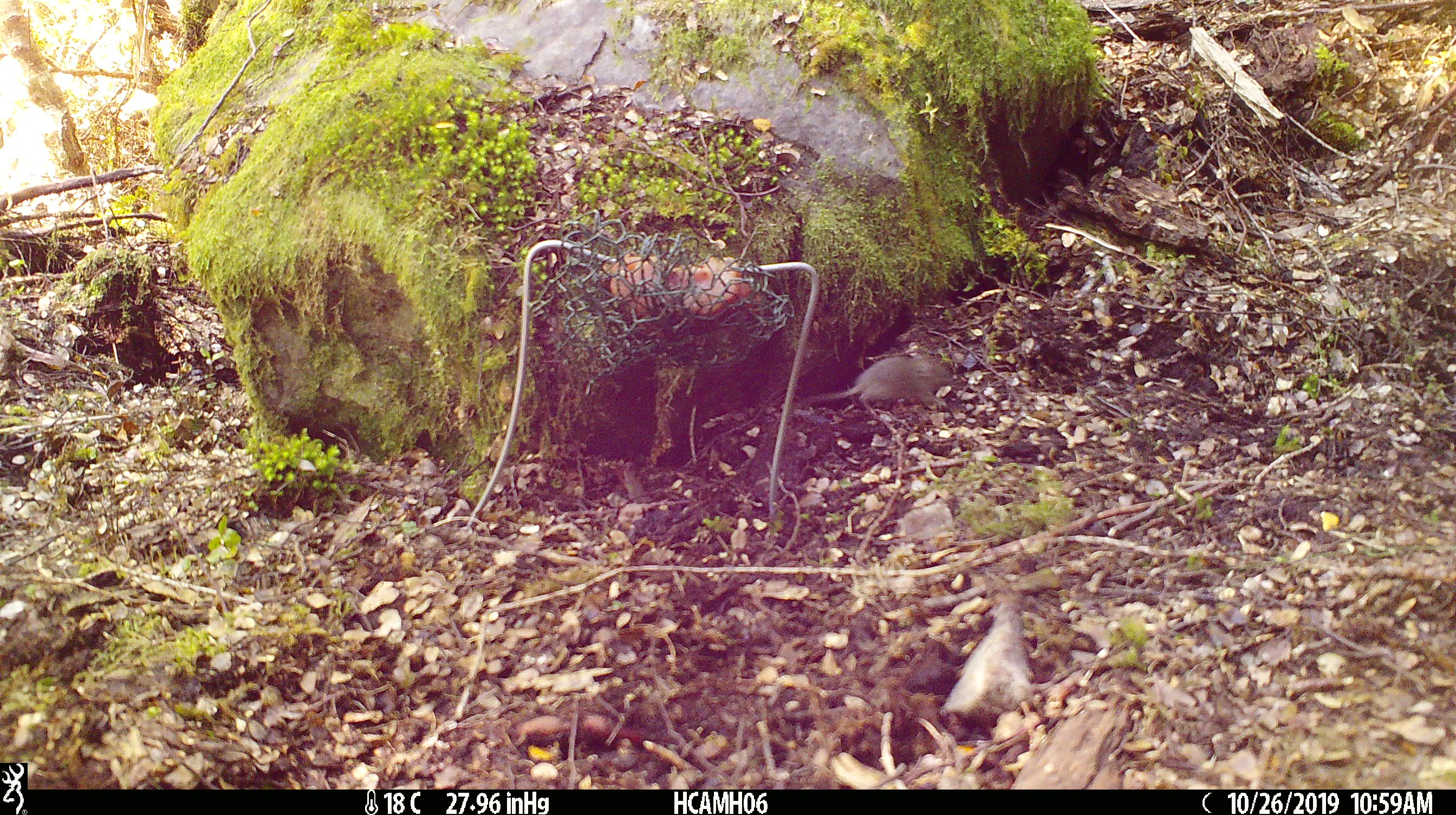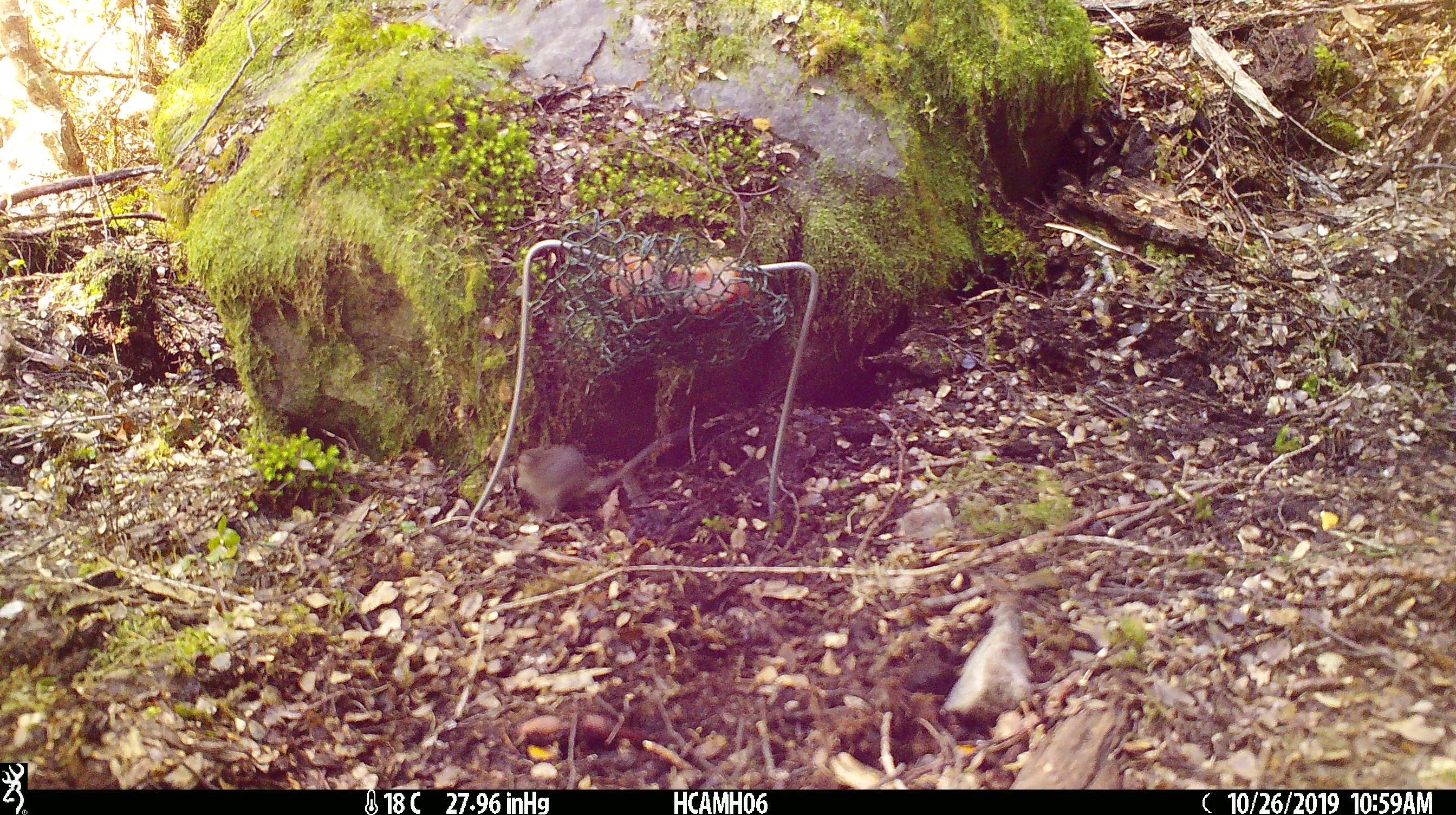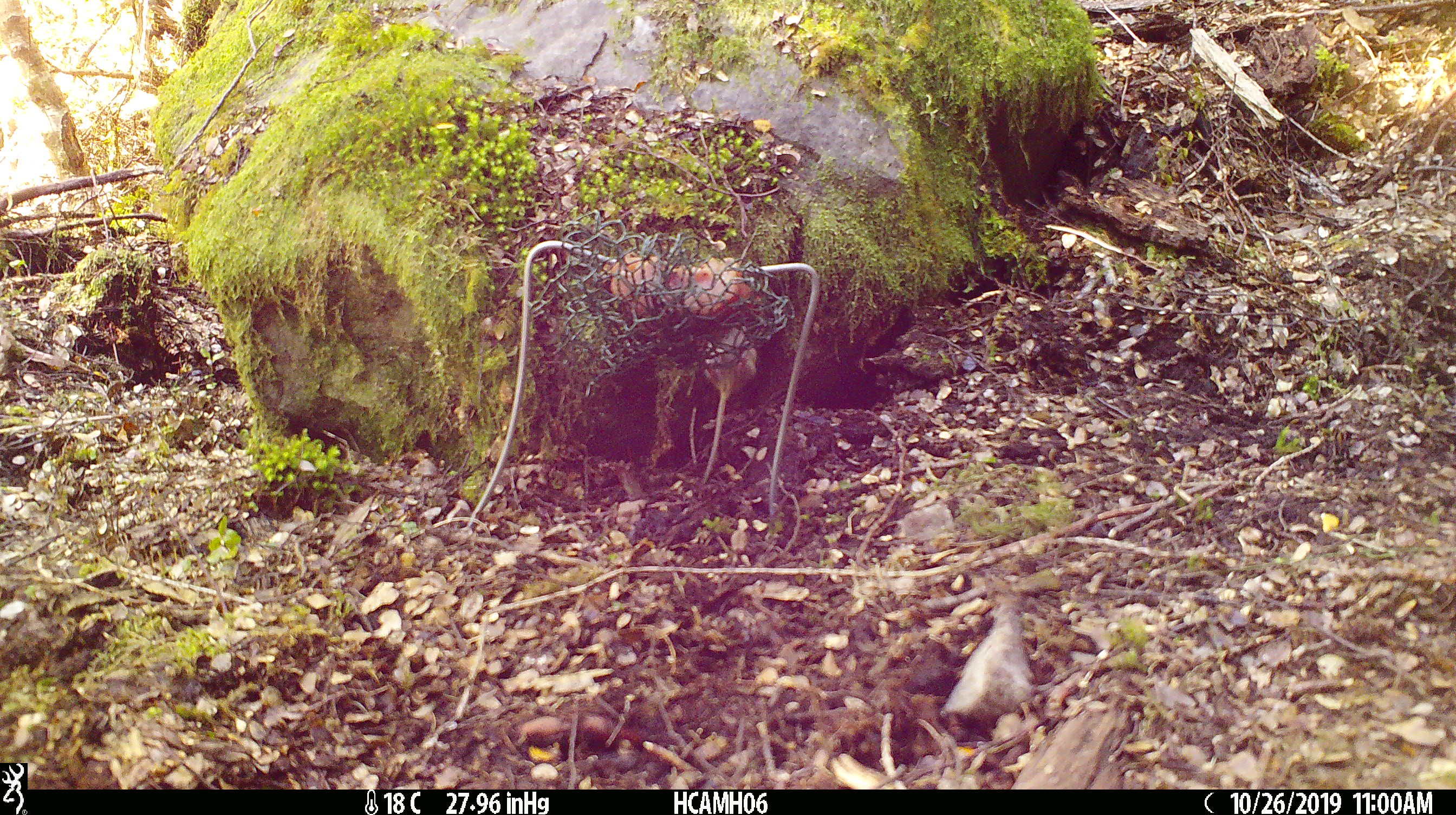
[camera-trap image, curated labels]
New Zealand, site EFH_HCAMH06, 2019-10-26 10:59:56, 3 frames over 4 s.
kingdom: Animalia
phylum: Chordata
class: Mammalia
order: Rodentia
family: Muridae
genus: Mus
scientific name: Mus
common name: mouse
Mouse (Mus).